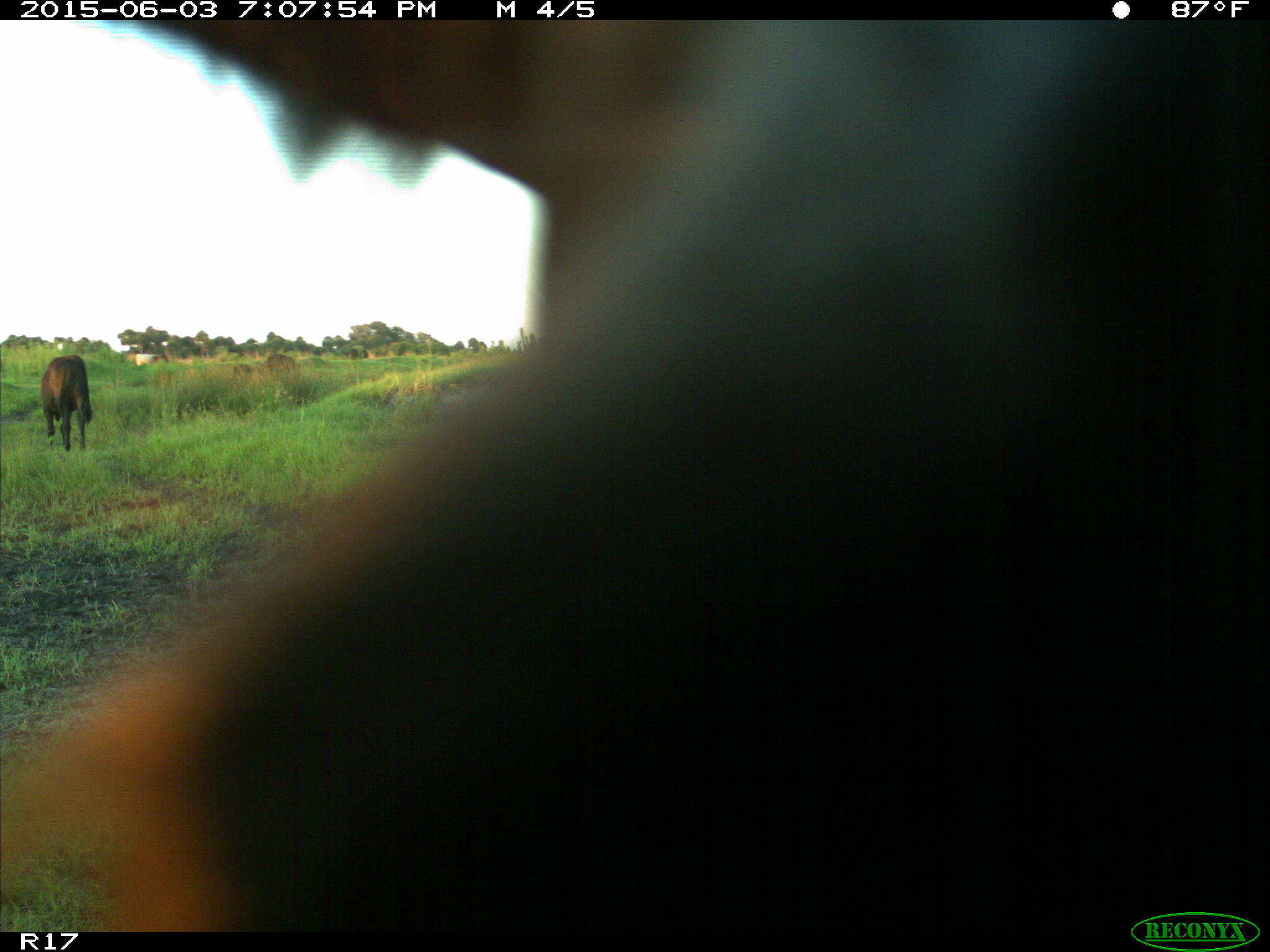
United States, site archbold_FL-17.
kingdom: Animalia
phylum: Chordata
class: Mammalia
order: Artiodactyla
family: Bovidae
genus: Bos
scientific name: Bos taurus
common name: domestic cow